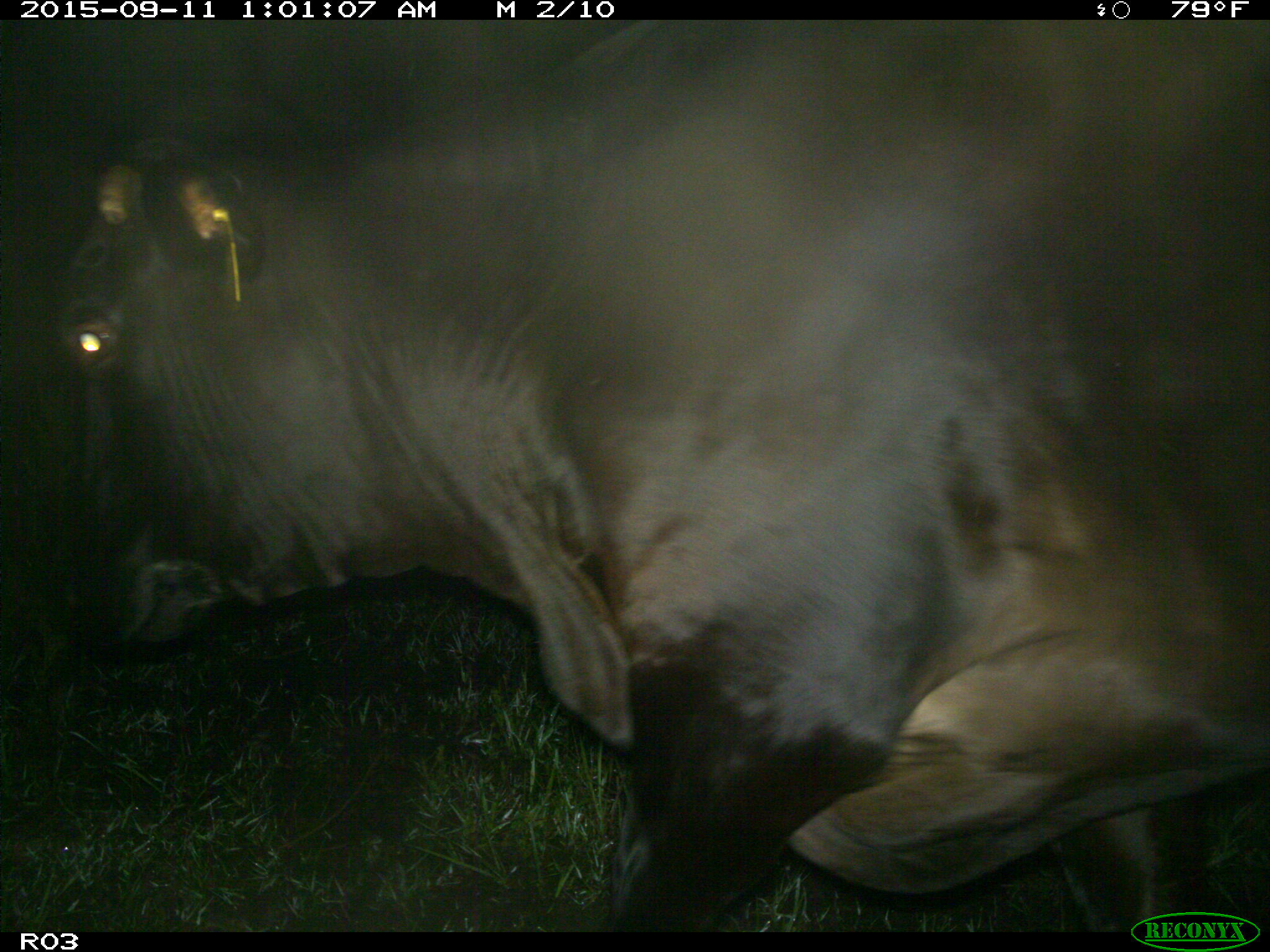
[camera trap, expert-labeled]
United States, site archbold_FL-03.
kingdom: Animalia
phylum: Chordata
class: Mammalia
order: Artiodactyla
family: Bovidae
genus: Bos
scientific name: Bos taurus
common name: domestic cow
Bos taurus (domestic cow).